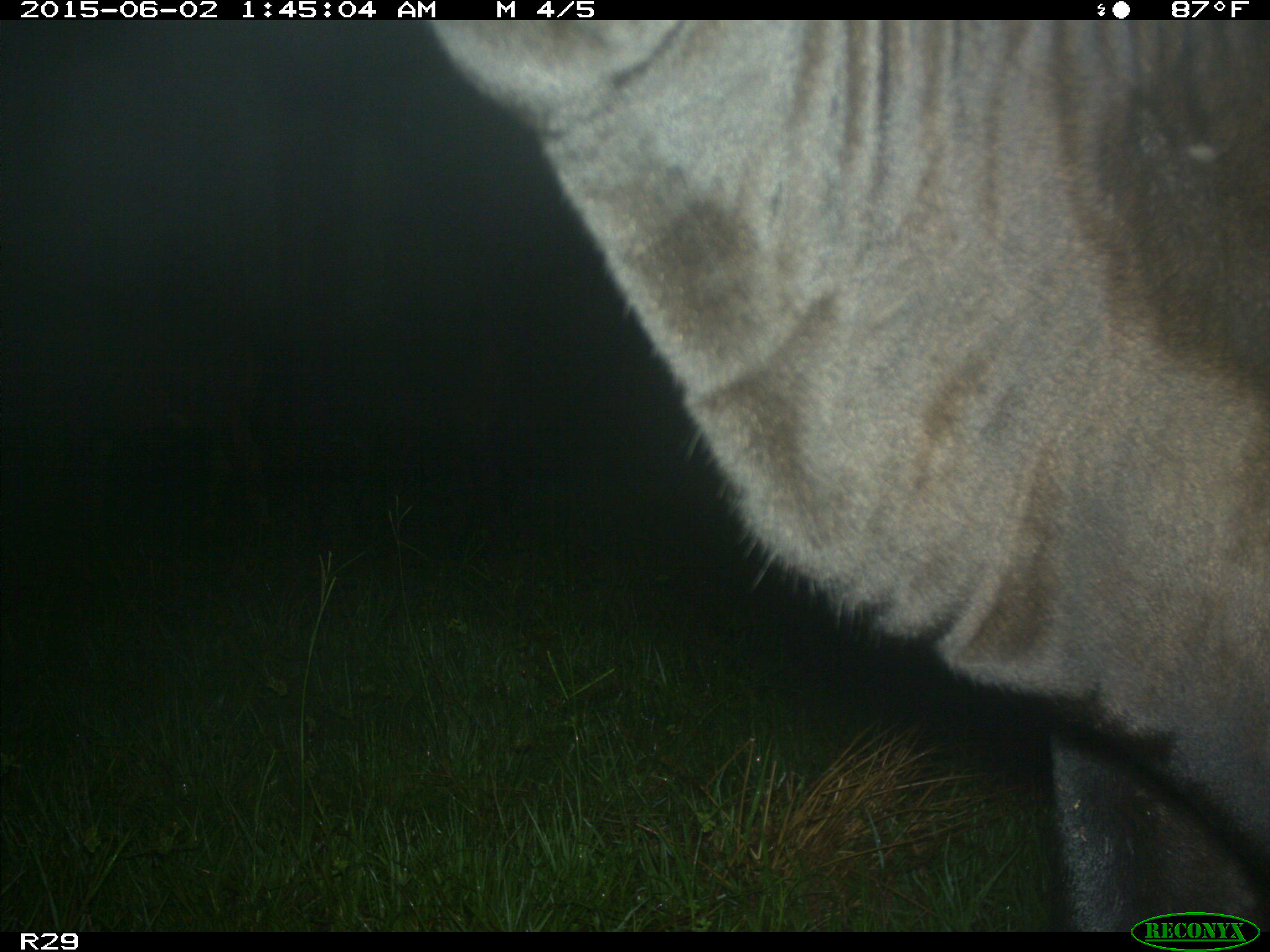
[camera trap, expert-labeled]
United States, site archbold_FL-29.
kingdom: Animalia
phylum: Chordata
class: Mammalia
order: Artiodactyla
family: Bovidae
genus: Bos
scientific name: Bos taurus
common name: domestic cow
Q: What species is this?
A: Bos taurus (domestic cow).